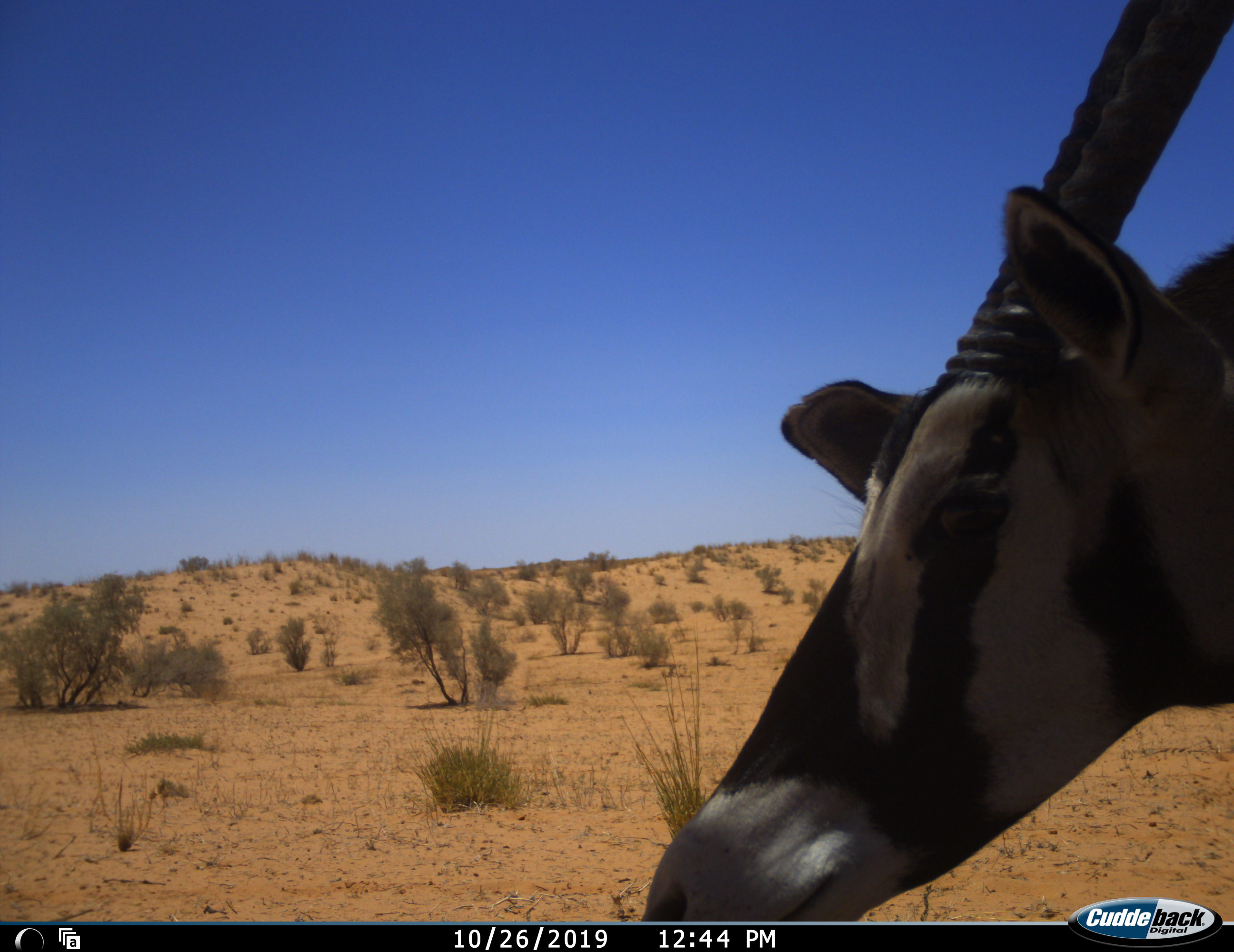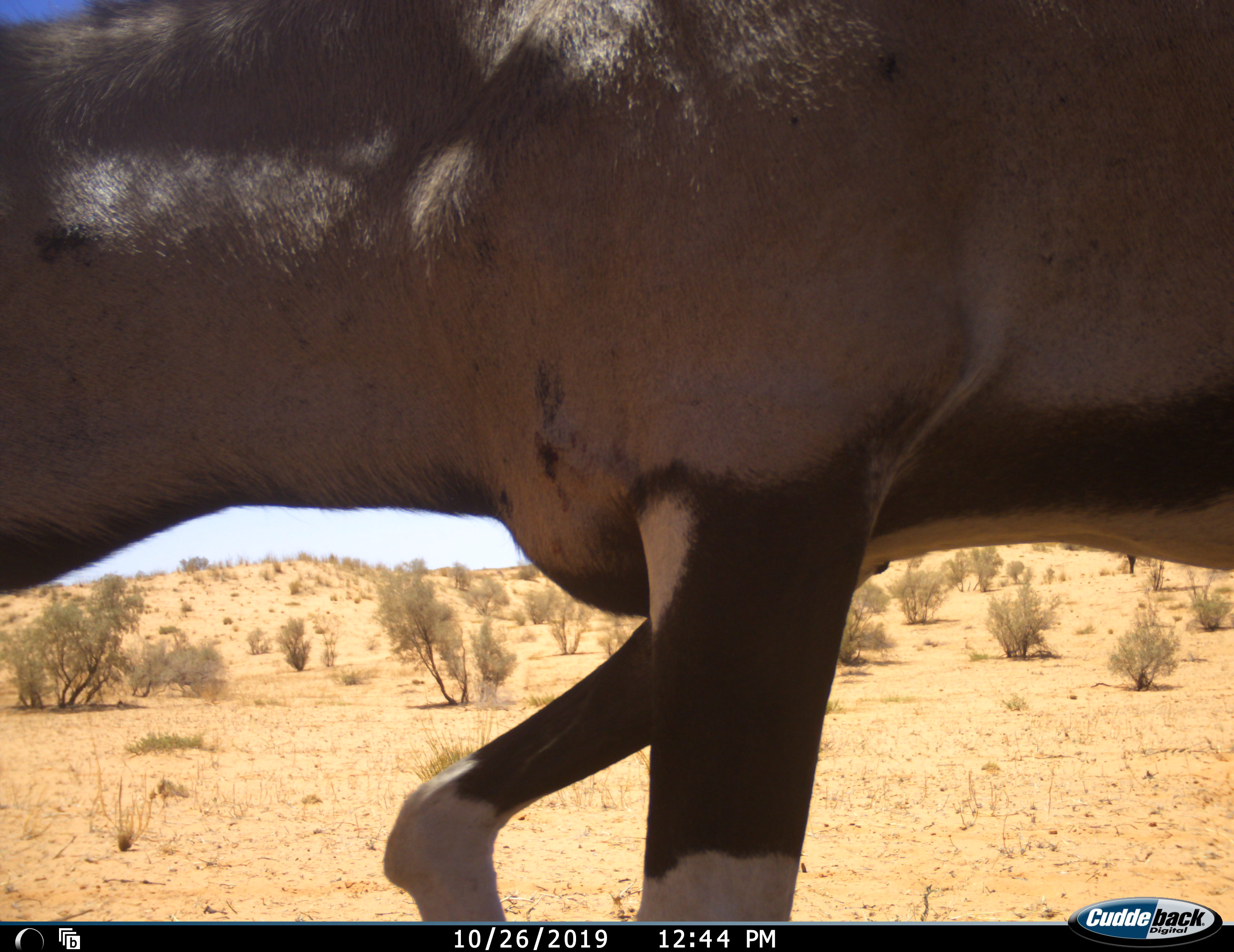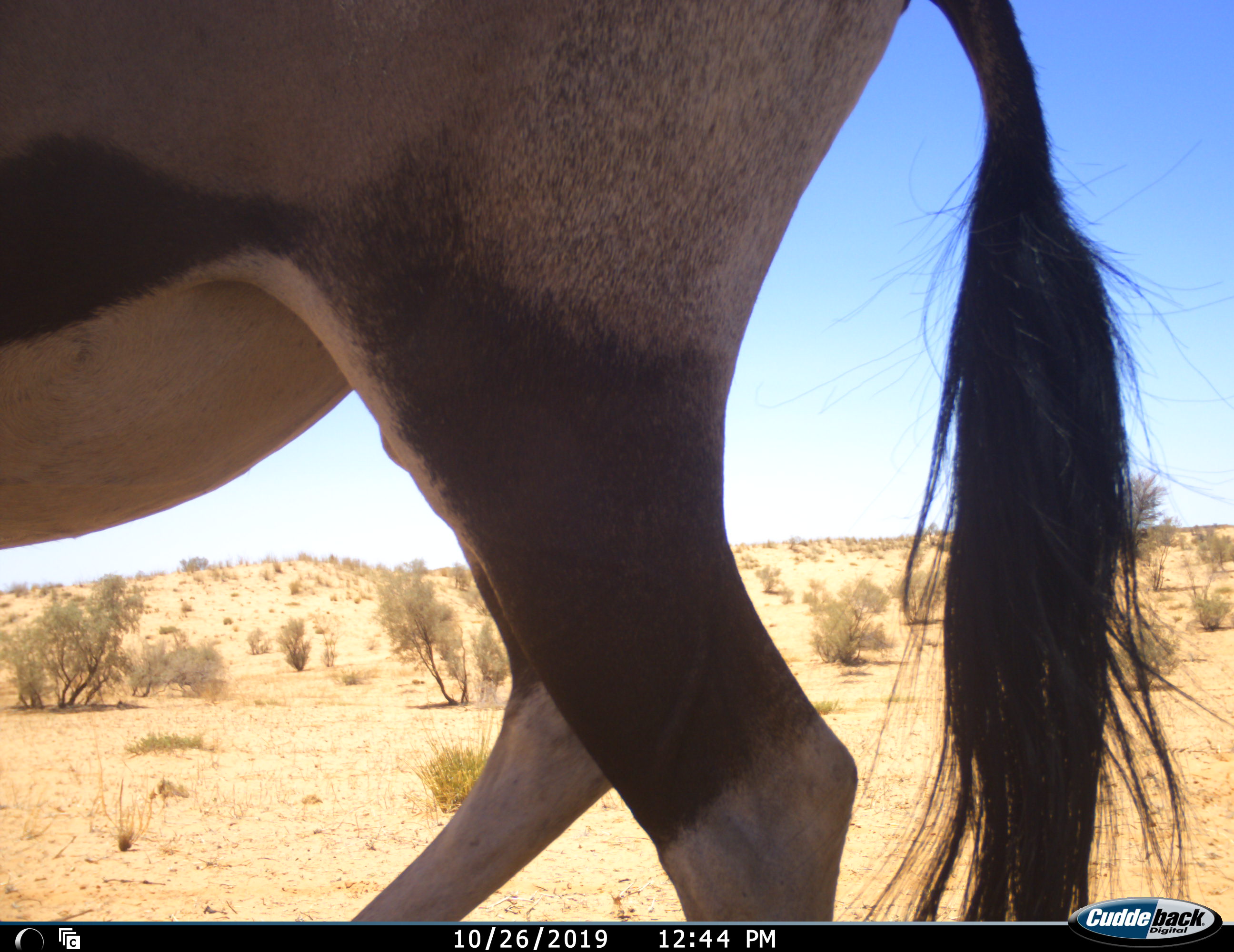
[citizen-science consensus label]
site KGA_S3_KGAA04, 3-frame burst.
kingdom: Animalia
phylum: Chordata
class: Mammalia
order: Artiodactyla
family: Bovidae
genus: Oryx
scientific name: Oryx gazella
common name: gemsbok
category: oryx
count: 1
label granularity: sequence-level